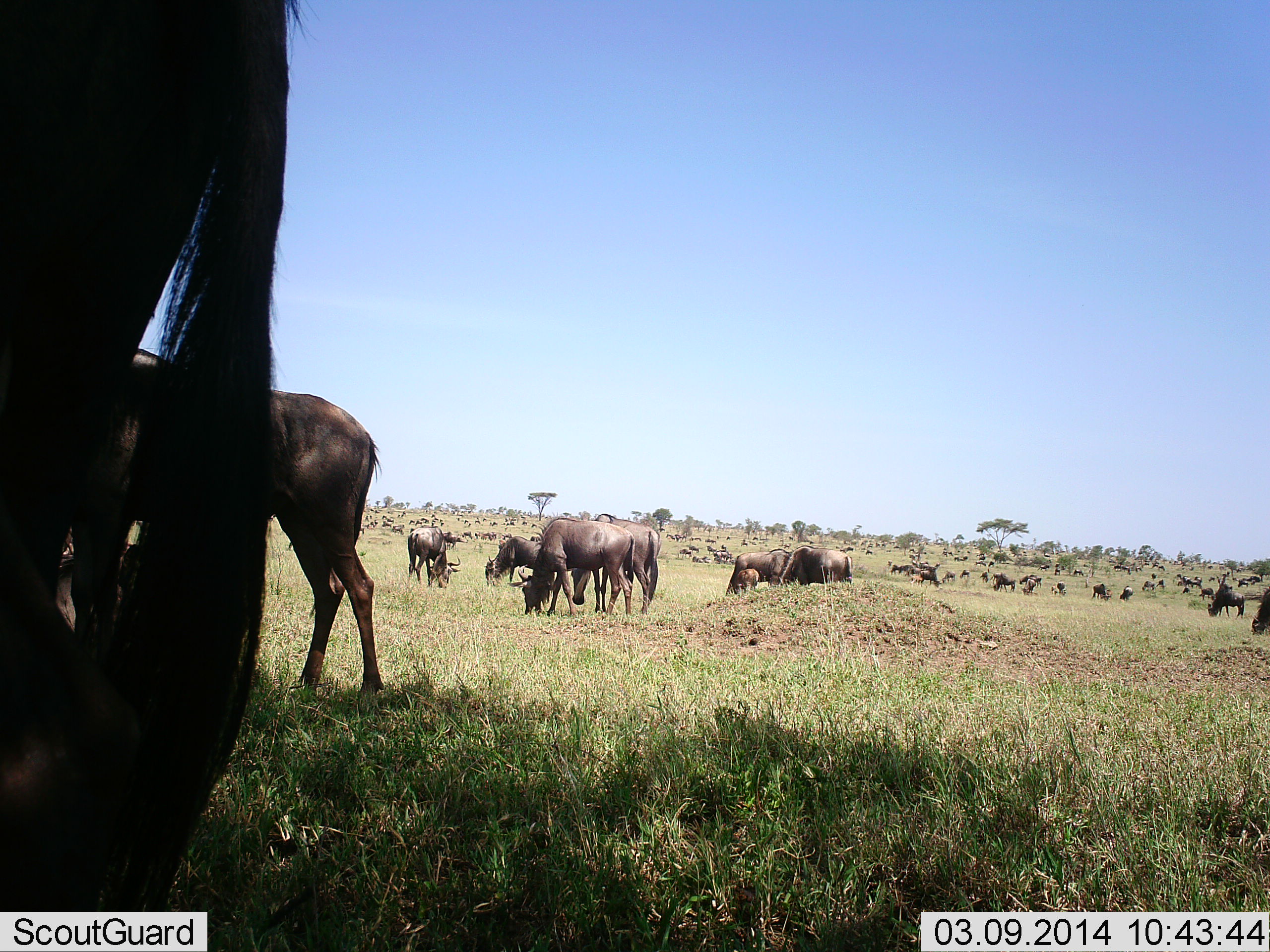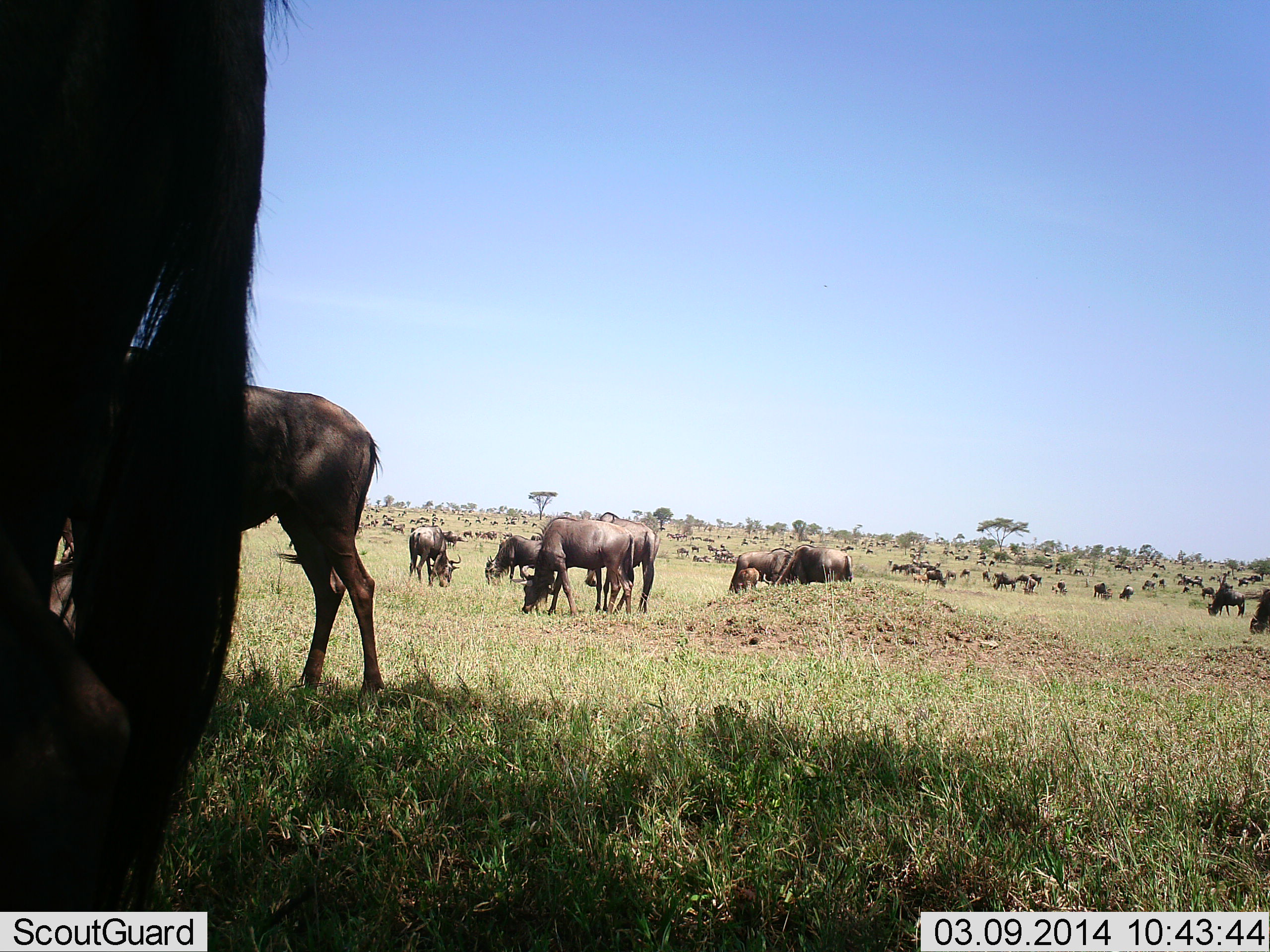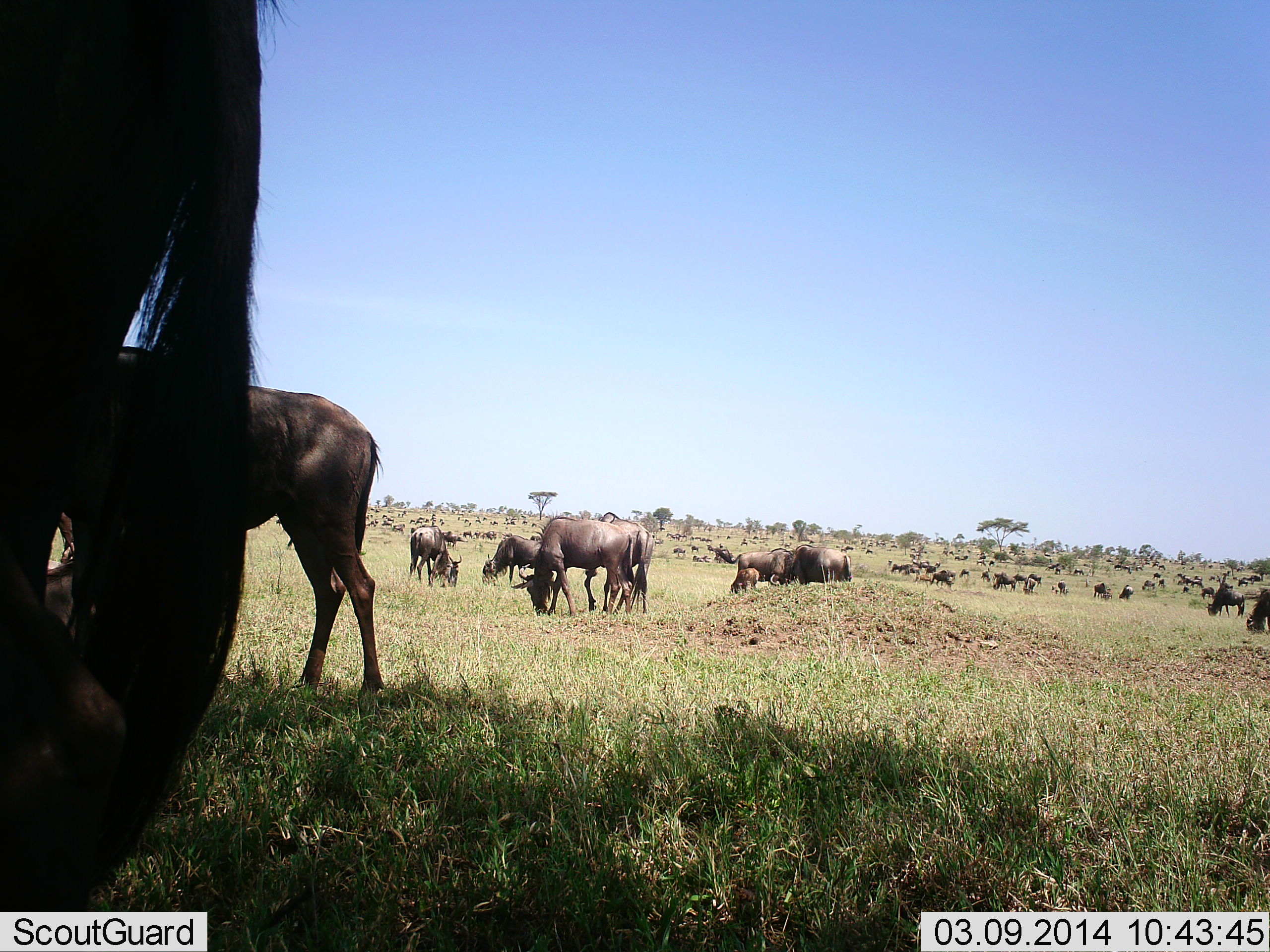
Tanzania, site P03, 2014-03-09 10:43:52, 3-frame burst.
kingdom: Animalia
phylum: Chordata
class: Mammalia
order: Artiodactyla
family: Bovidae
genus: Connochaetes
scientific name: Connochaetes taurinus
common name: blue wildebeest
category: wildebeest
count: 51+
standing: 60%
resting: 10%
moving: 20%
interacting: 0%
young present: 20%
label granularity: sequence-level